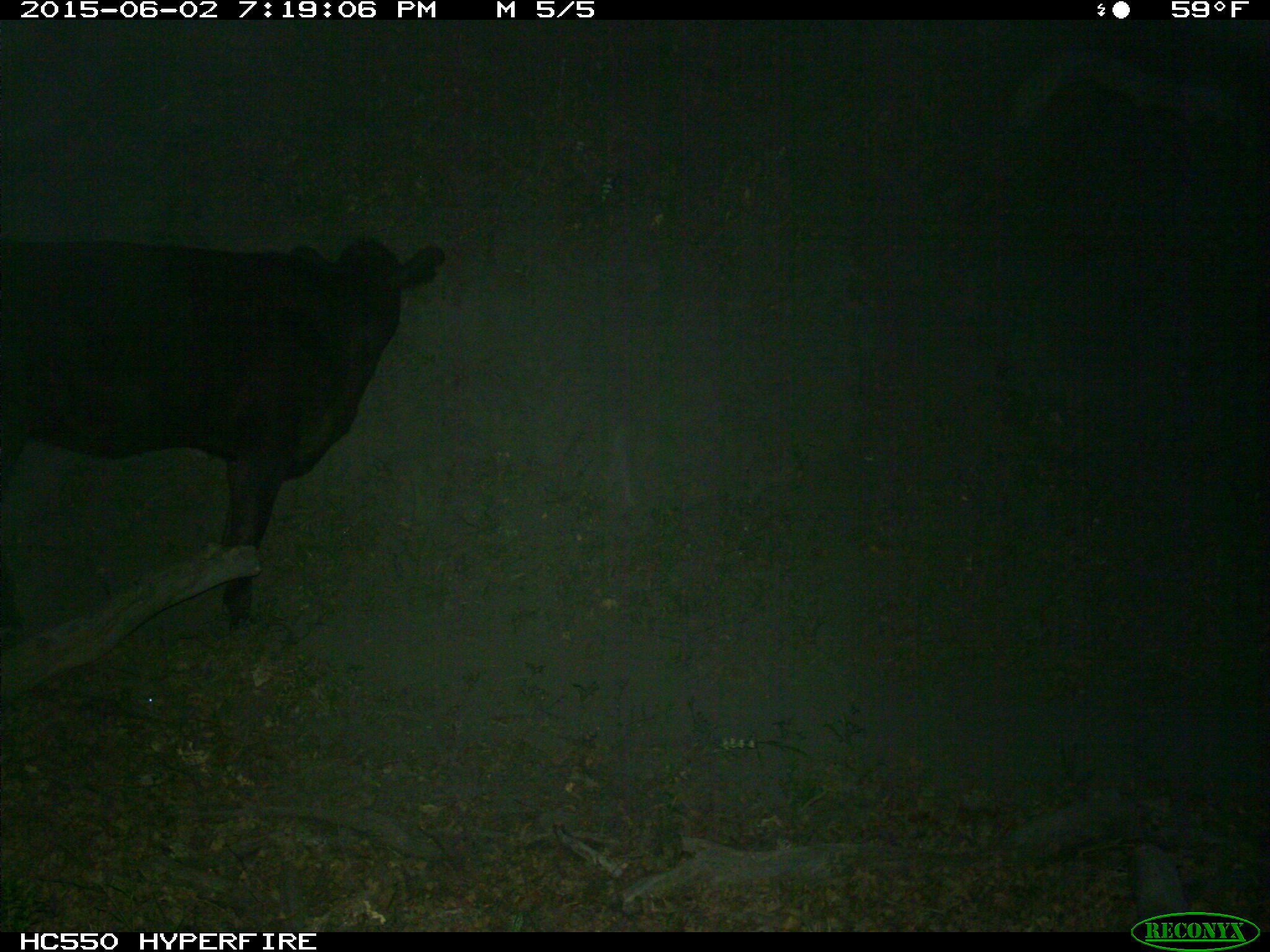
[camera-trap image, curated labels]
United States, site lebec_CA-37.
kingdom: Animalia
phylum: Chordata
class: Mammalia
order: Artiodactyla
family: Bovidae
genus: Bos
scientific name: Bos taurus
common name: domestic cow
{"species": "Bos taurus (domestic cow)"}